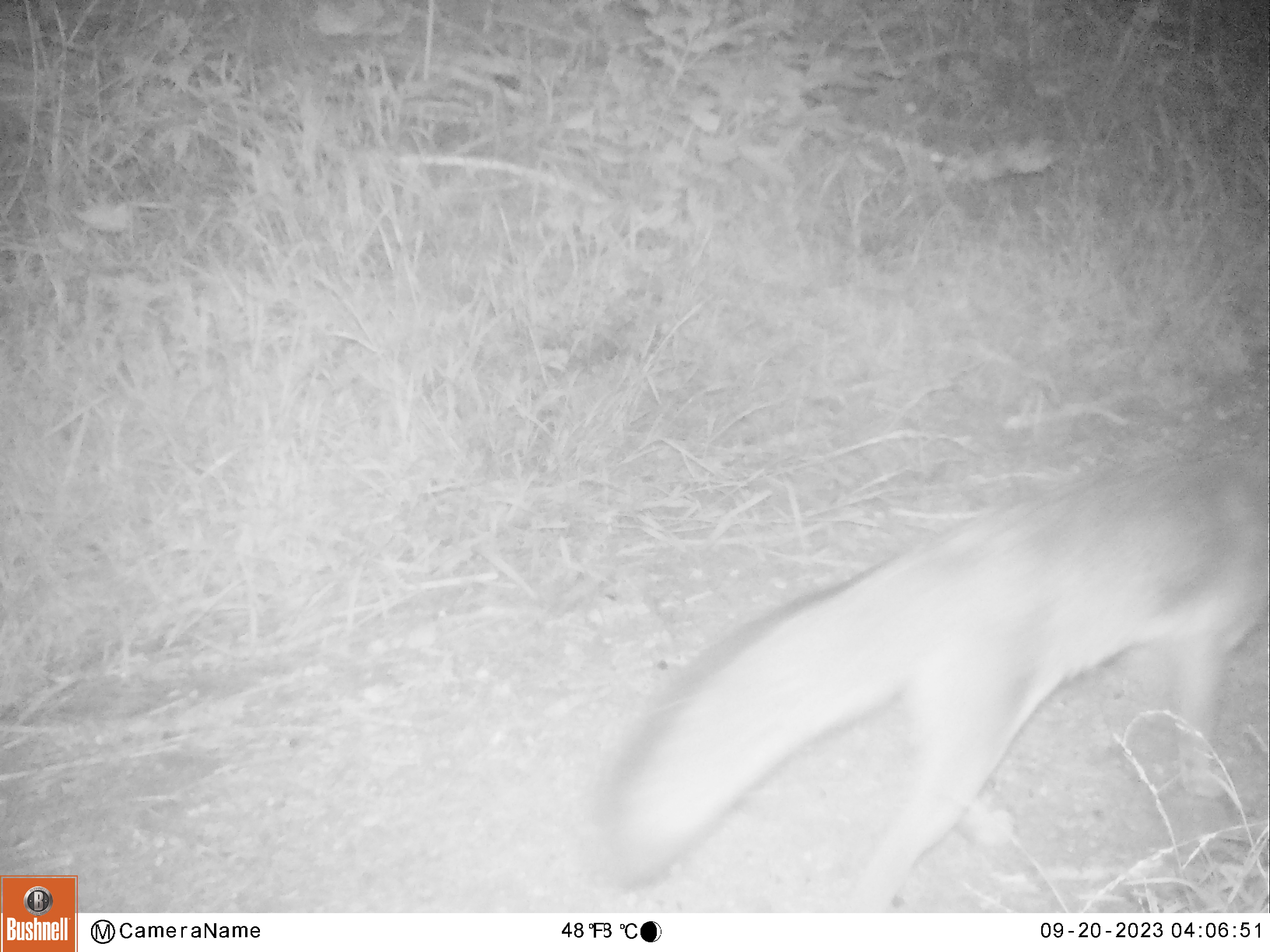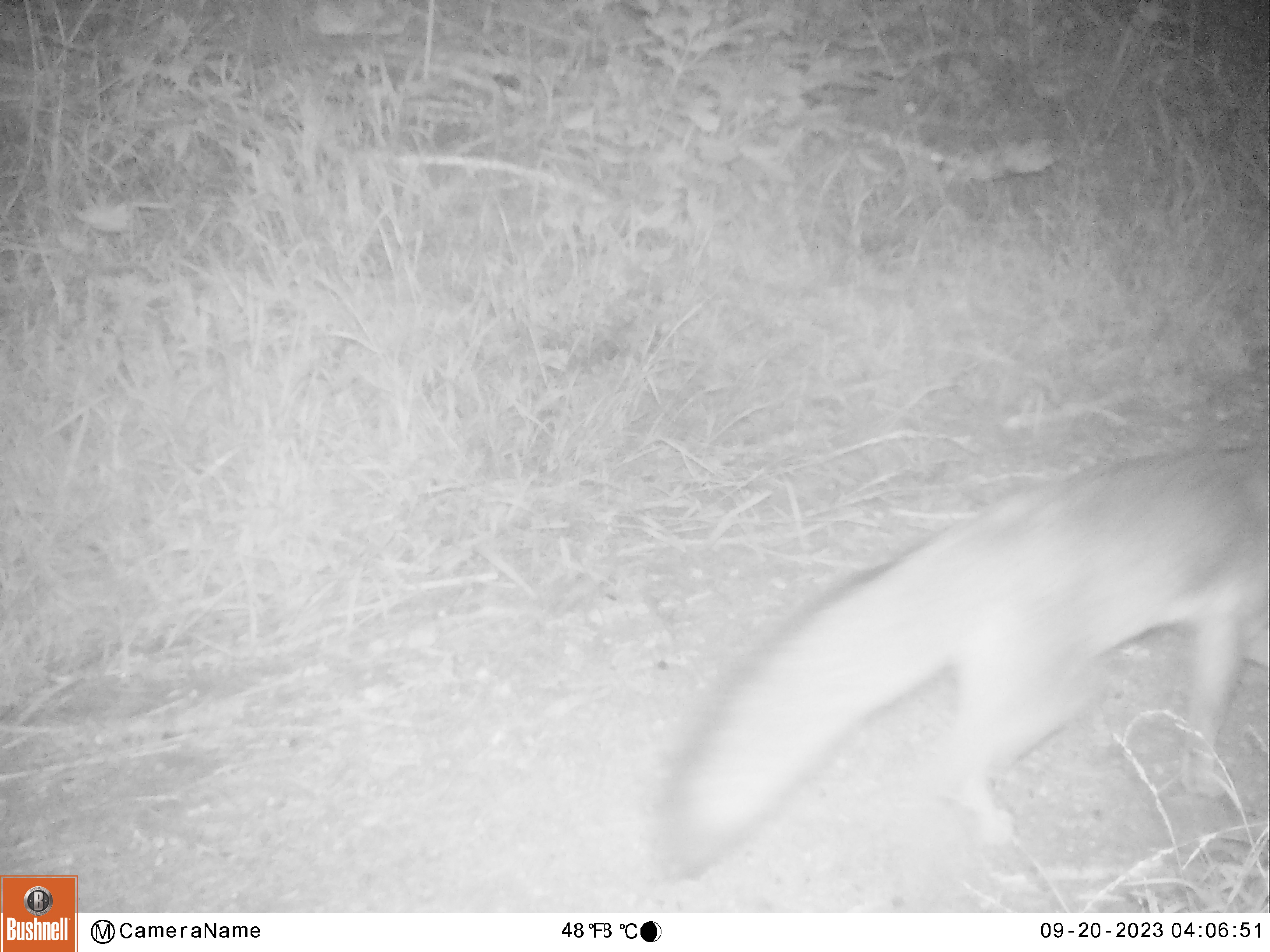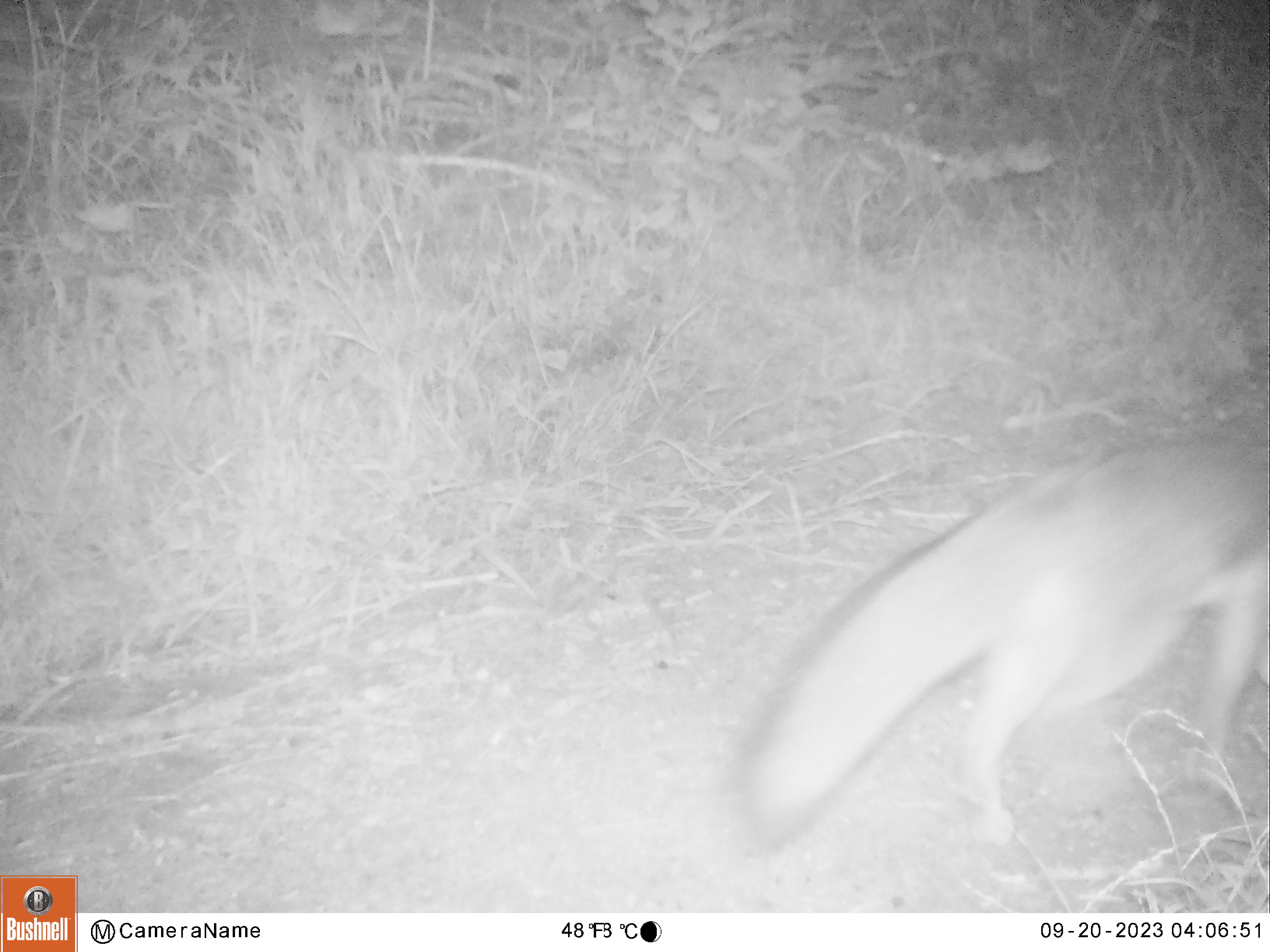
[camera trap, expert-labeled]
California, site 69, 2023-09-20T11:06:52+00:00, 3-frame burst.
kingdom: Animalia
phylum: Chordata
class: Mammalia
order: Carnivora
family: Canidae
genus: Urocyon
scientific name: Urocyon cinereoargenteus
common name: gray fox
Gray fox (Urocyon cinereoargenteus).